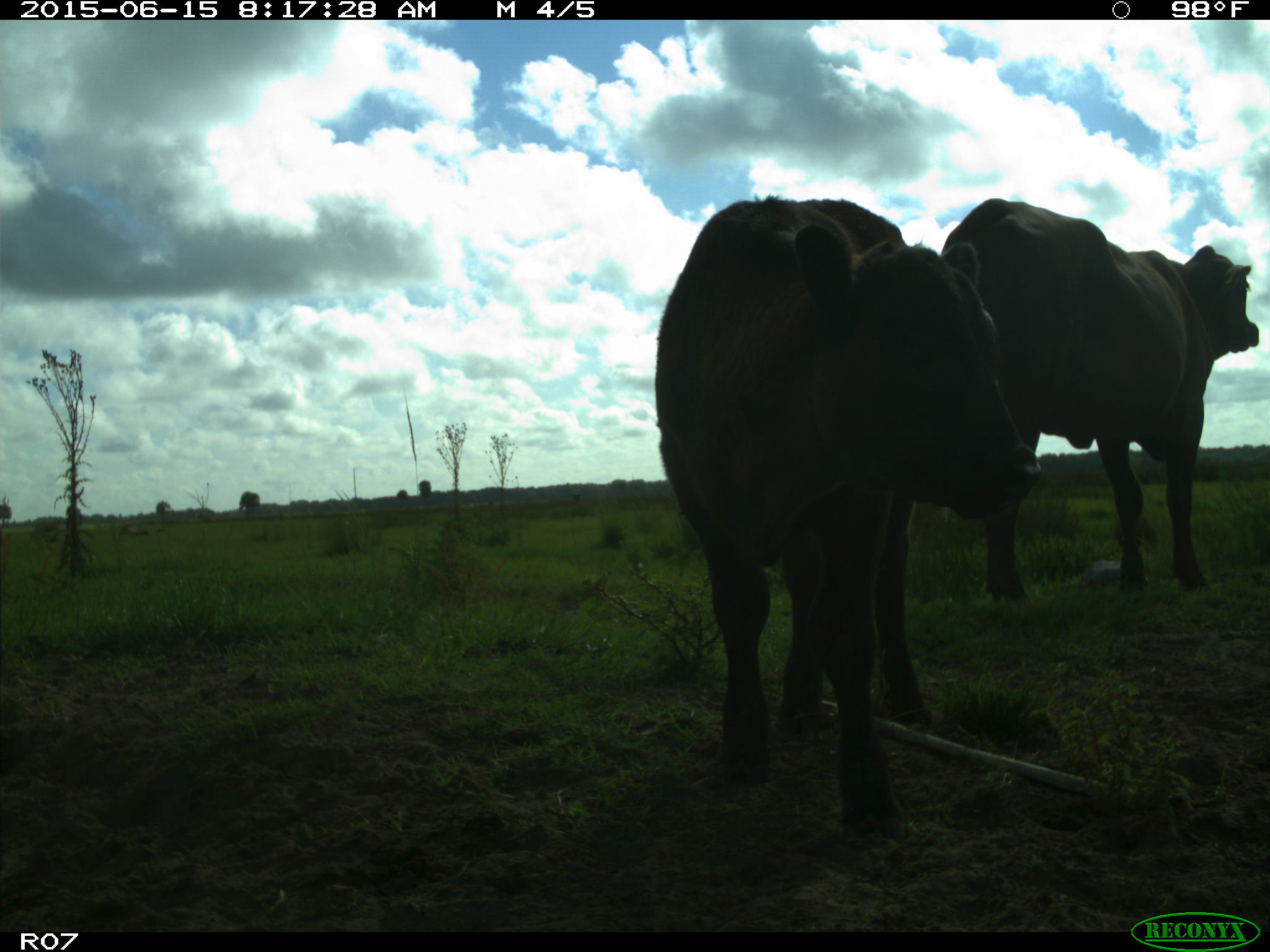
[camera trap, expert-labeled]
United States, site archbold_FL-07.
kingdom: Animalia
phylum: Chordata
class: Mammalia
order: Artiodactyla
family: Bovidae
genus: Bos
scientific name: Bos taurus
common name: domestic cow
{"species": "Bos taurus (domestic cow)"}